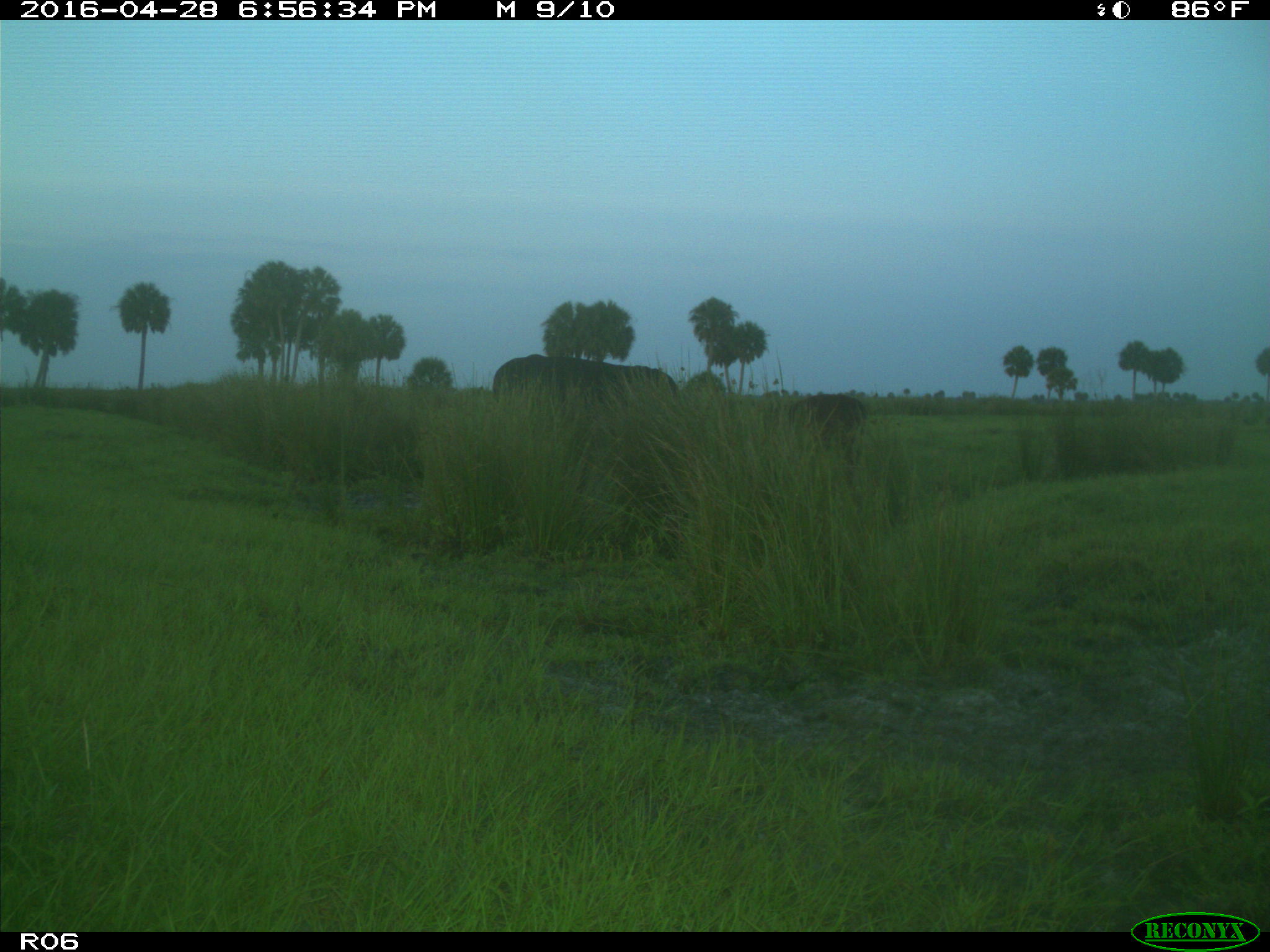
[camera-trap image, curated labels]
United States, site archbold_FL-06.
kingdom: Animalia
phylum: Chordata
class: Mammalia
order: Artiodactyla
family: Bovidae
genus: Bos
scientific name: Bos taurus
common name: domestic cow